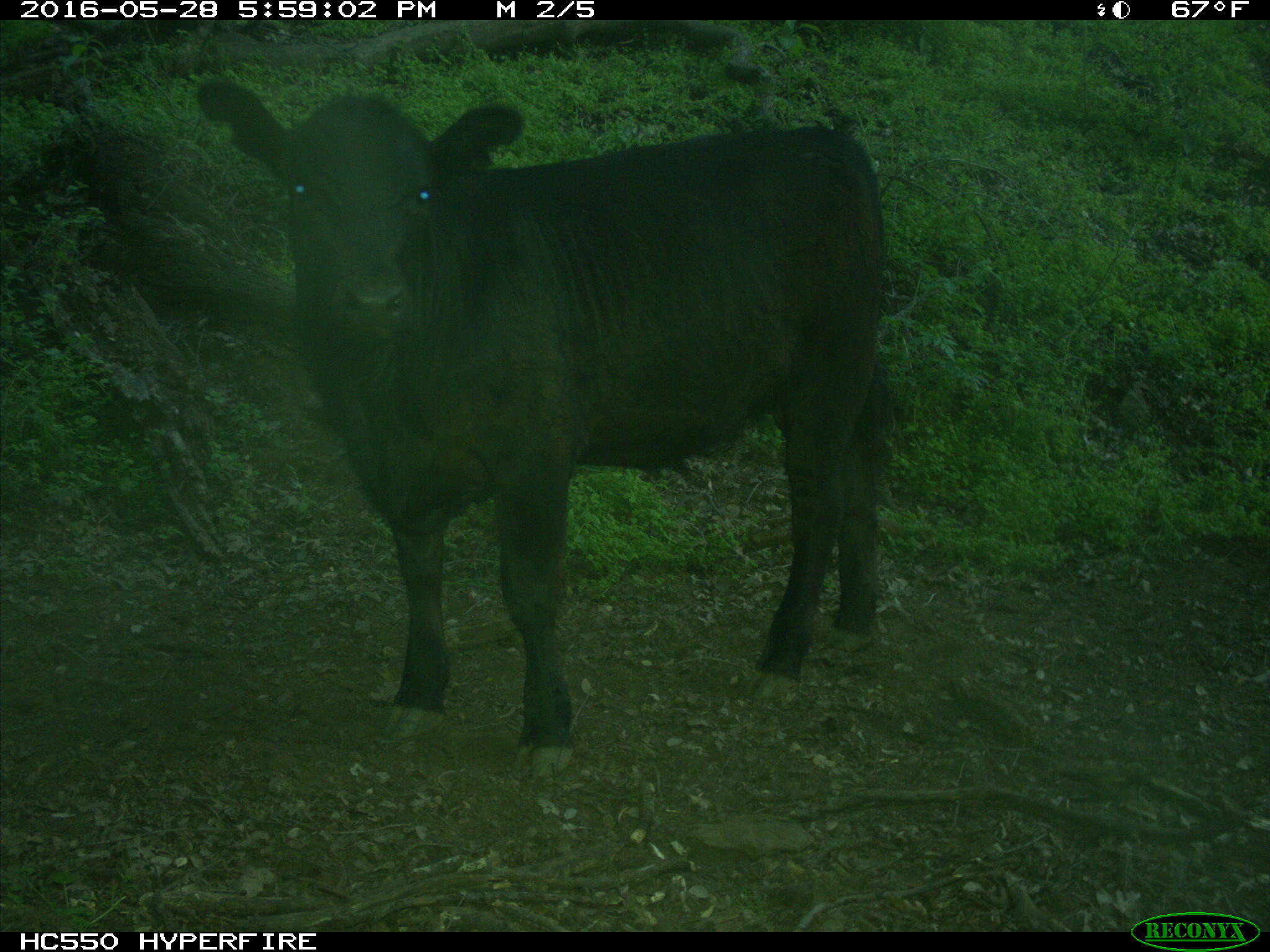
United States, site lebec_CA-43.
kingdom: Animalia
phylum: Chordata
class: Mammalia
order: Artiodactyla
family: Bovidae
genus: Bos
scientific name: Bos taurus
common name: domestic cow